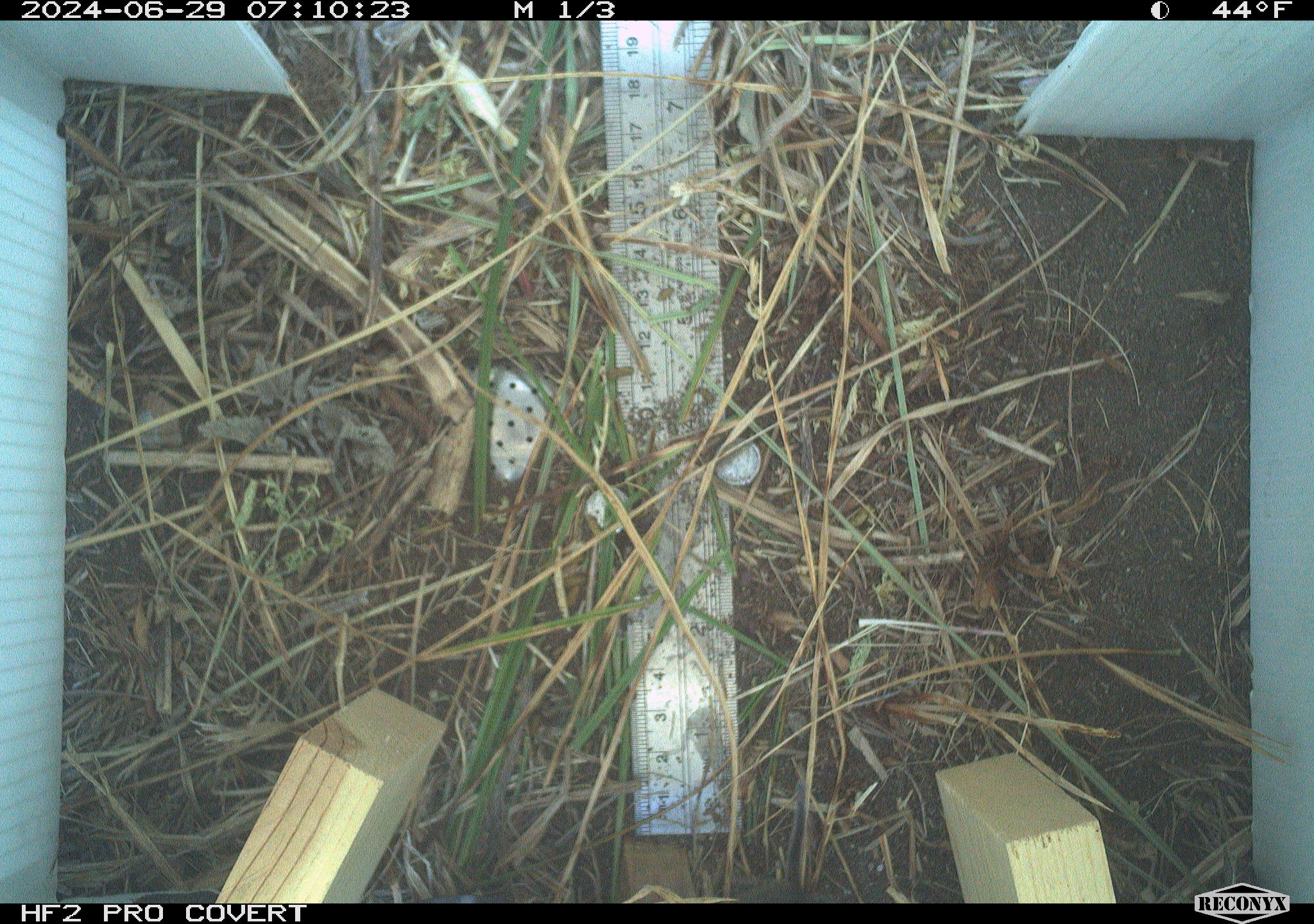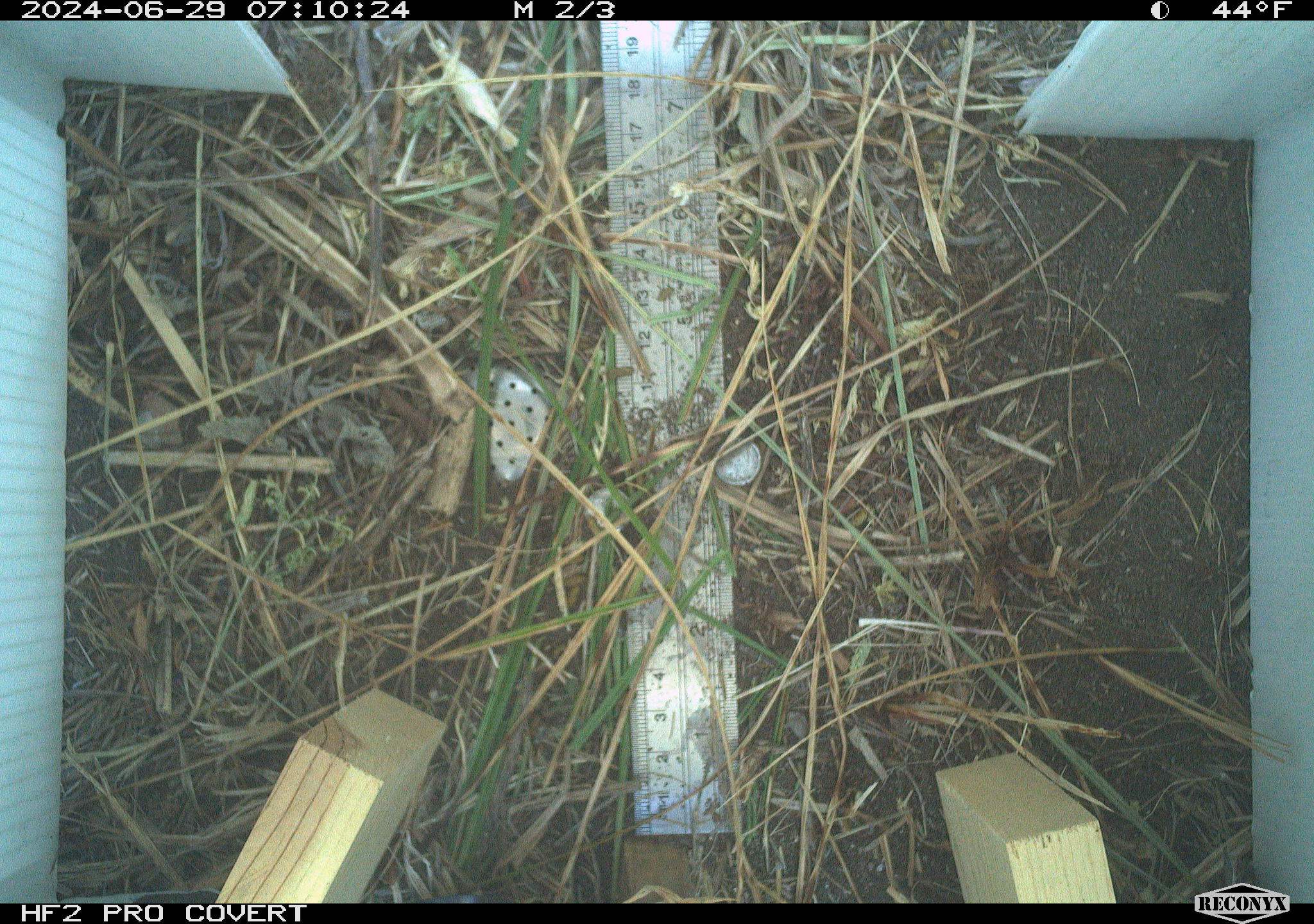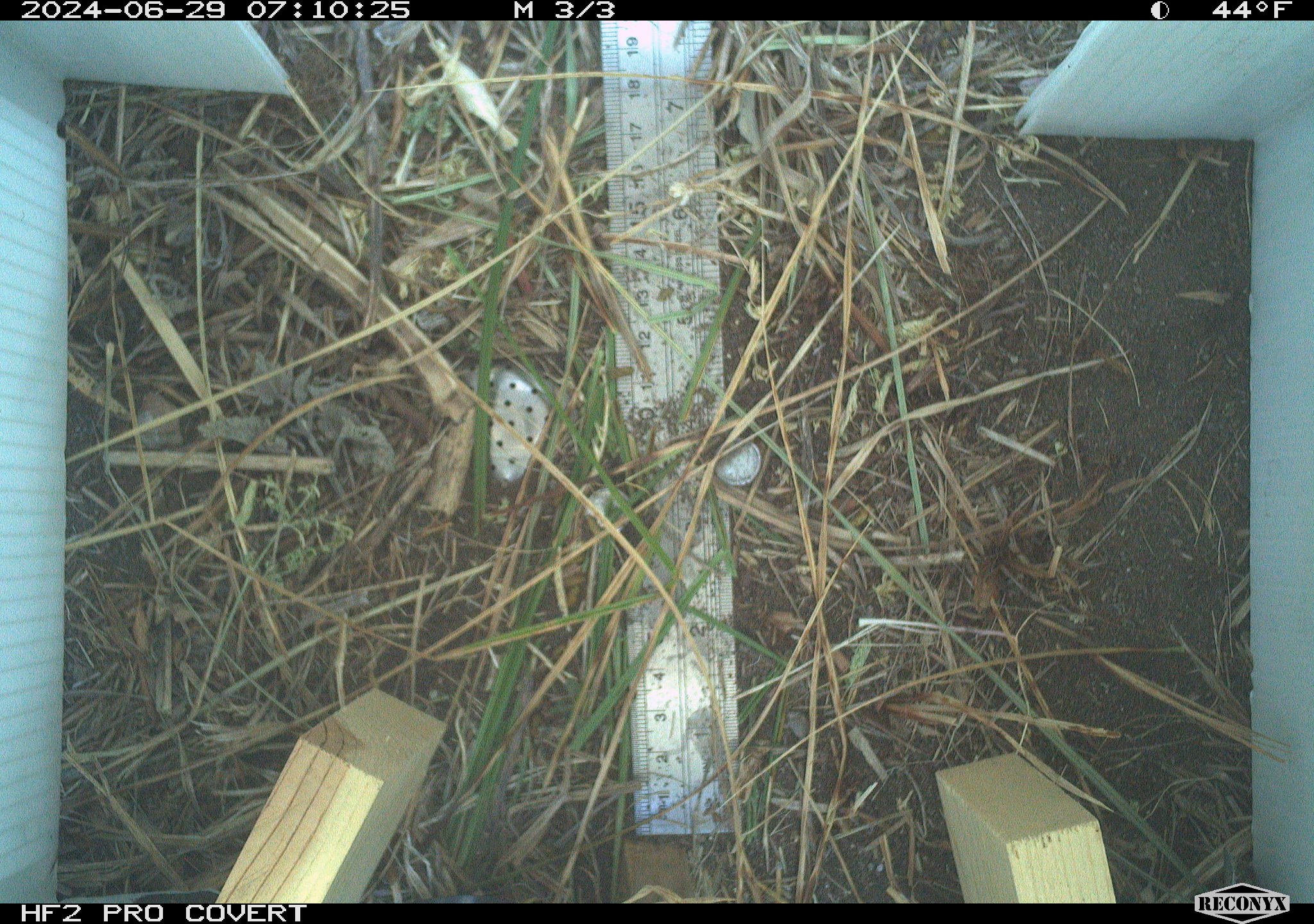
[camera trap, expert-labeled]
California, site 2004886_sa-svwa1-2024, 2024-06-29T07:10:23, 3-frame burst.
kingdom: Animalia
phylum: Chordata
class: Mammalia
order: Rodentia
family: Cricetidae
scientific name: Arvicolinae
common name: voles, lemmings, and muskrats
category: arvicolinae subfamily